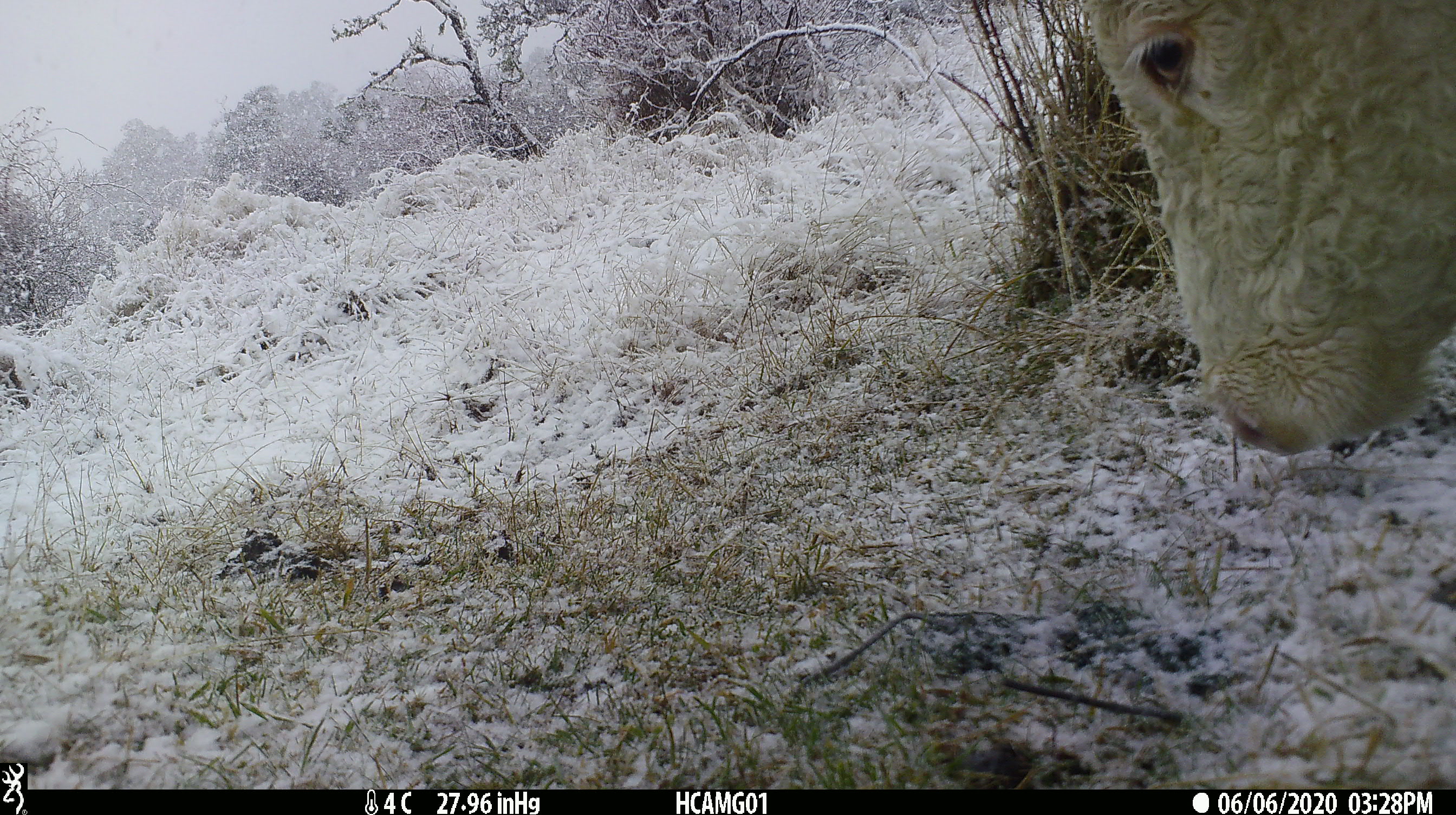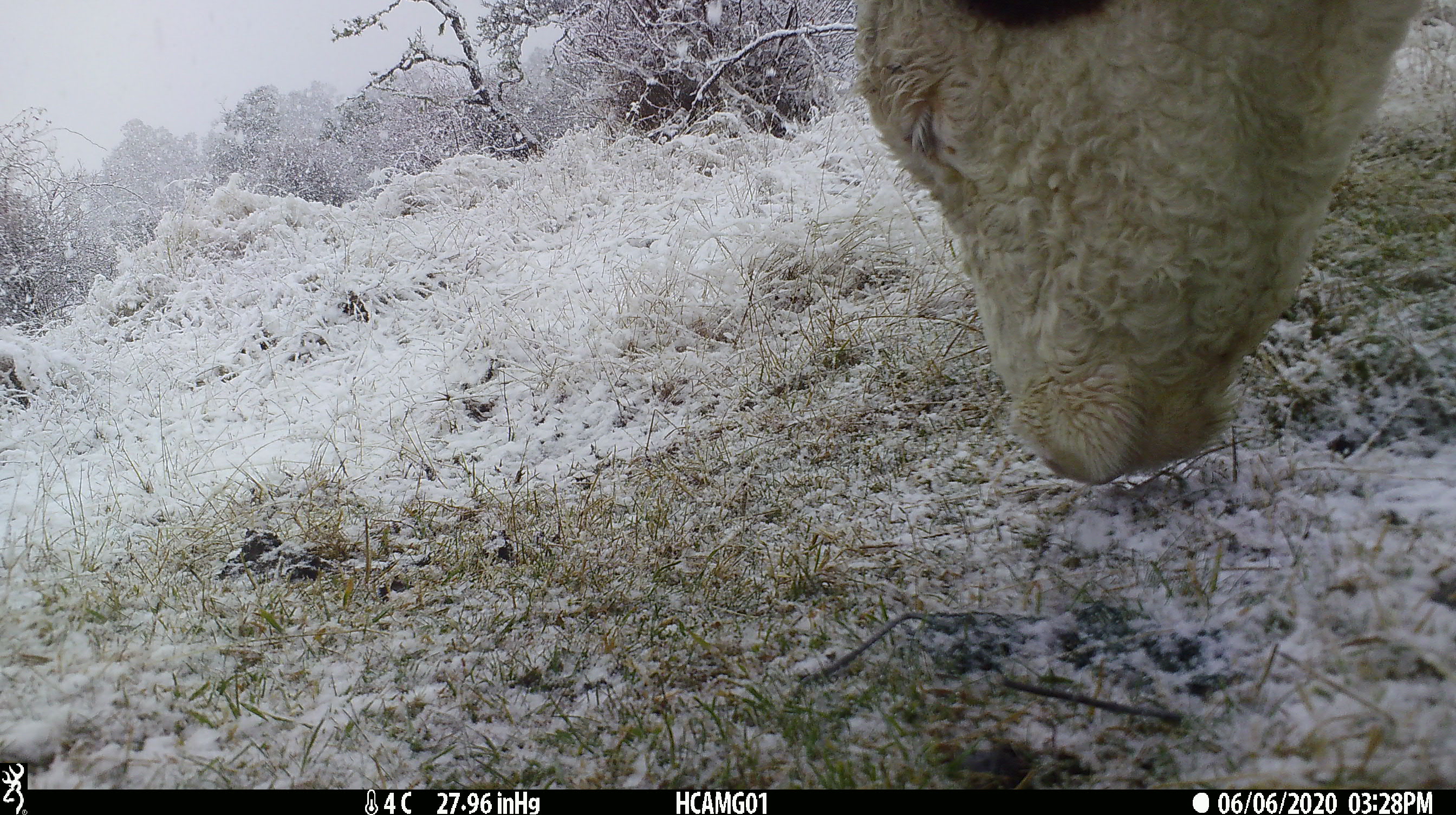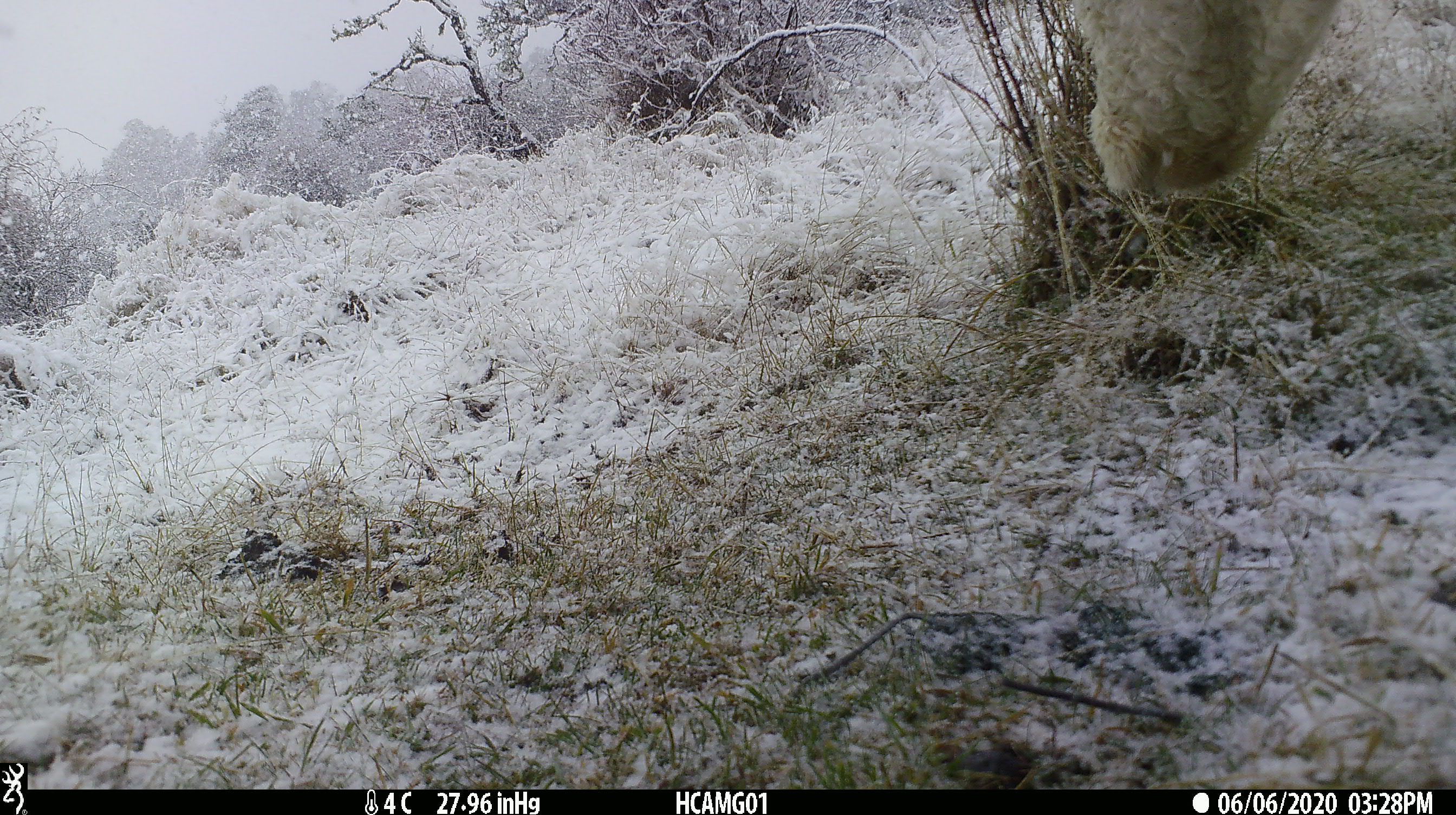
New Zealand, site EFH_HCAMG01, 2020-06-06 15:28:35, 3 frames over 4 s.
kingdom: Animalia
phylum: Chordata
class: Mammalia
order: Artiodactyla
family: Bovidae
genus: Bos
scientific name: Bos taurus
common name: domestic cow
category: cow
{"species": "cow (domestic cow) (Bos taurus)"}